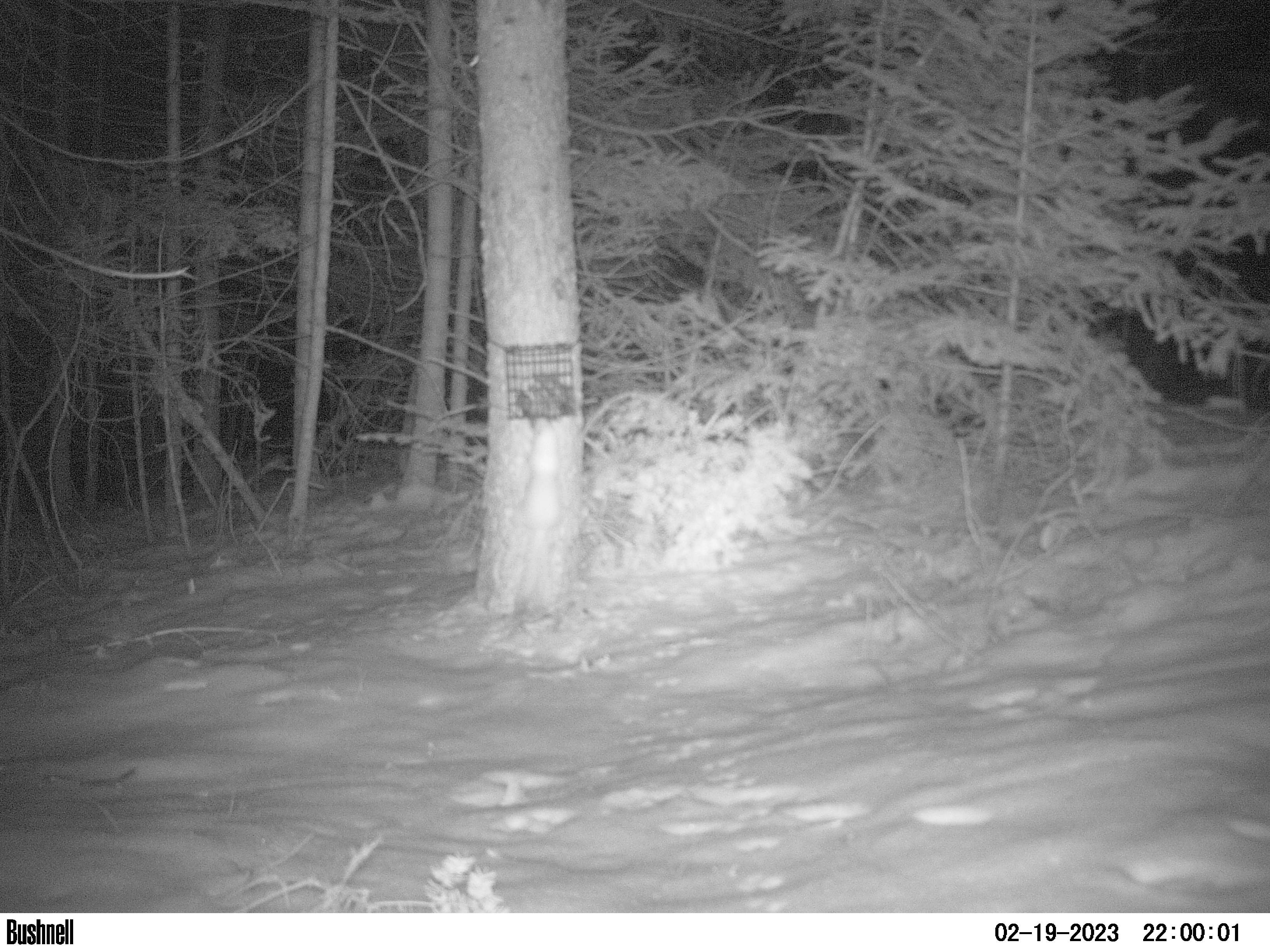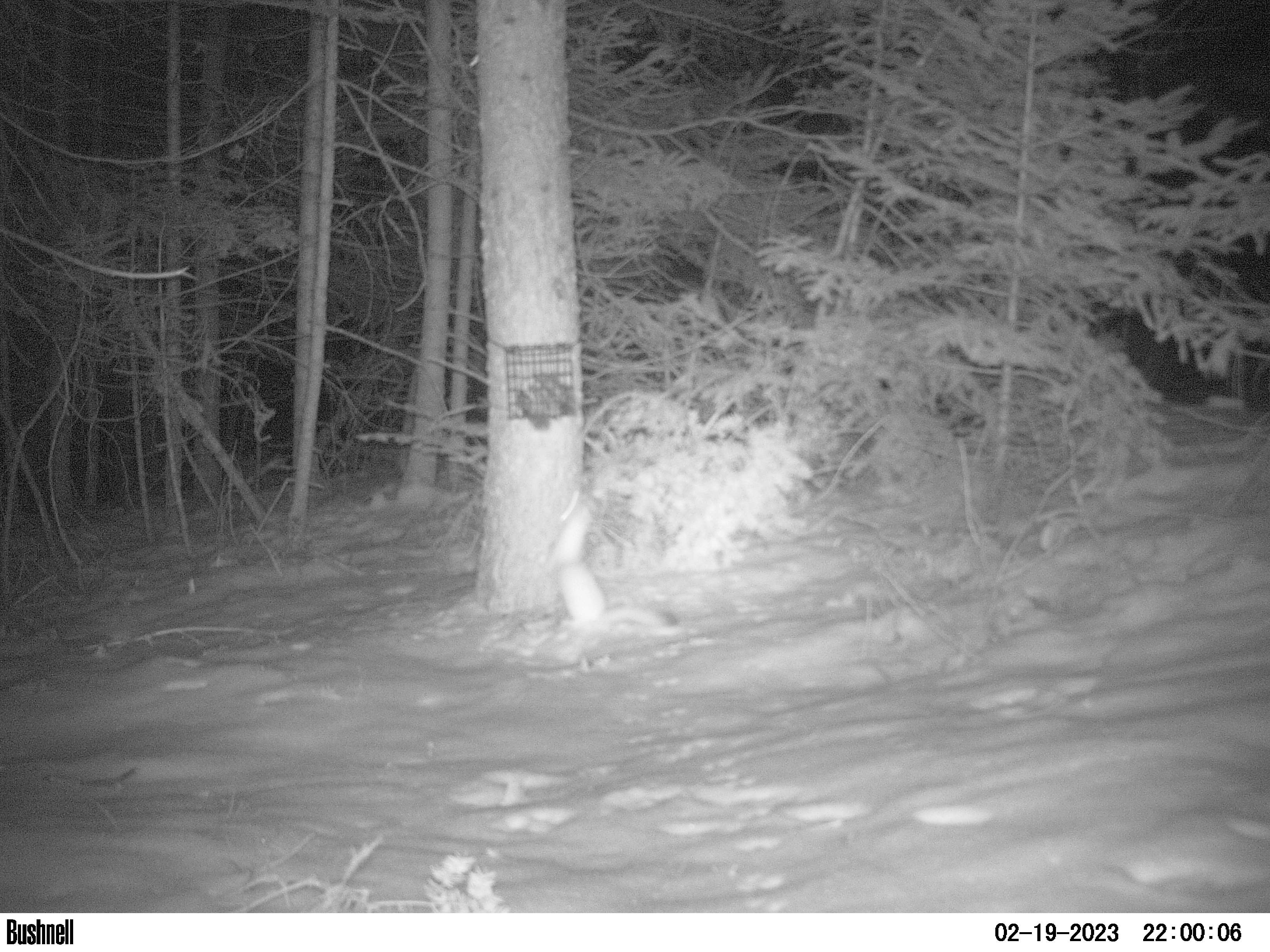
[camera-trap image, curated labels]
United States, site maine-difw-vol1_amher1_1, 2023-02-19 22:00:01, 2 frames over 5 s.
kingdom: Animalia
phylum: Chordata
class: Mammalia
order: Carnivora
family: Mustelidae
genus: Neogale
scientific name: Neogale frenata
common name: long-tailed weasel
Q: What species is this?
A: Long-tailed weasel (Neogale frenata).